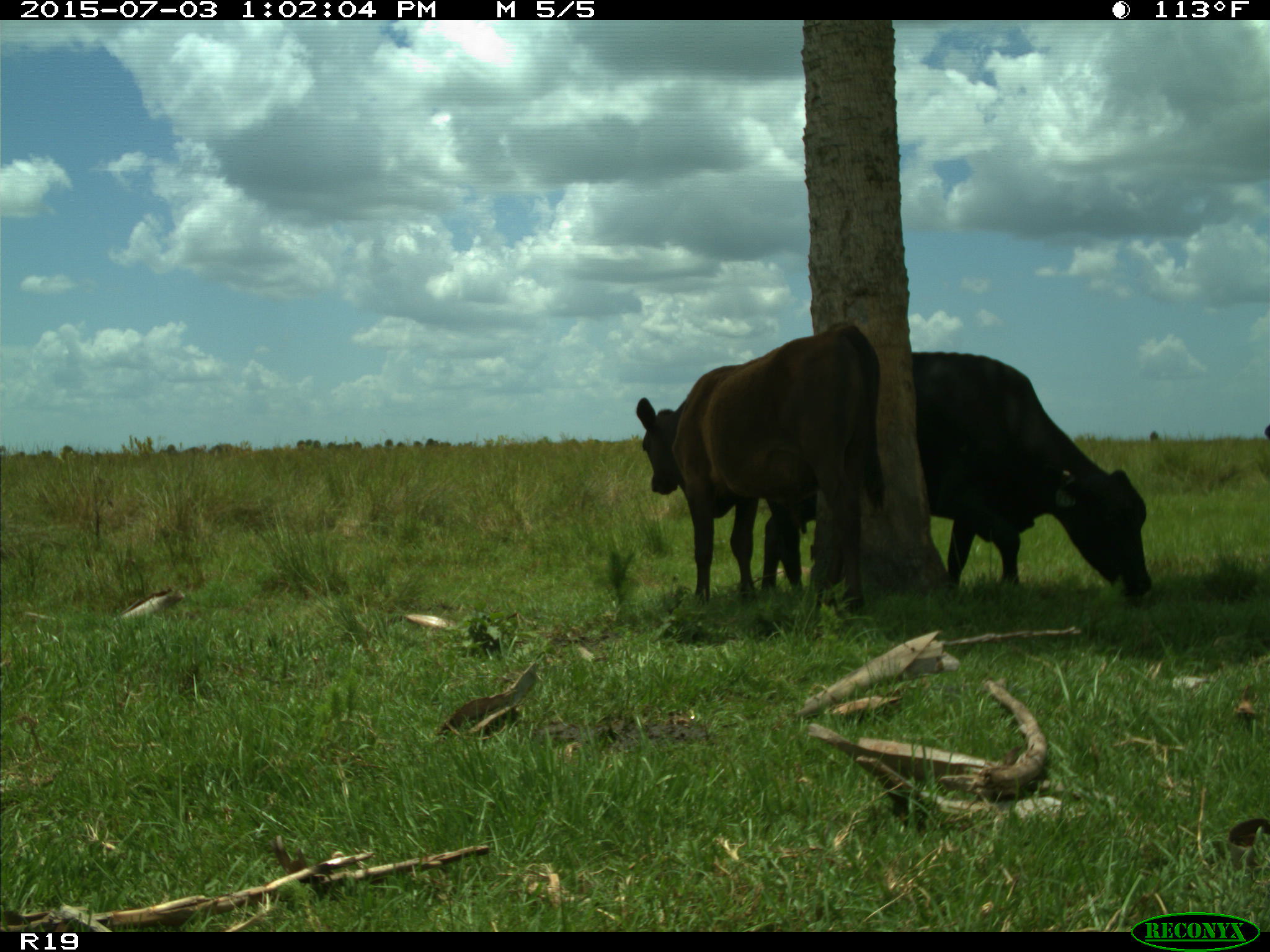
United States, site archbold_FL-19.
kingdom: Animalia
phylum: Chordata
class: Mammalia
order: Artiodactyla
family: Bovidae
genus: Bos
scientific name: Bos taurus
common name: domestic cow